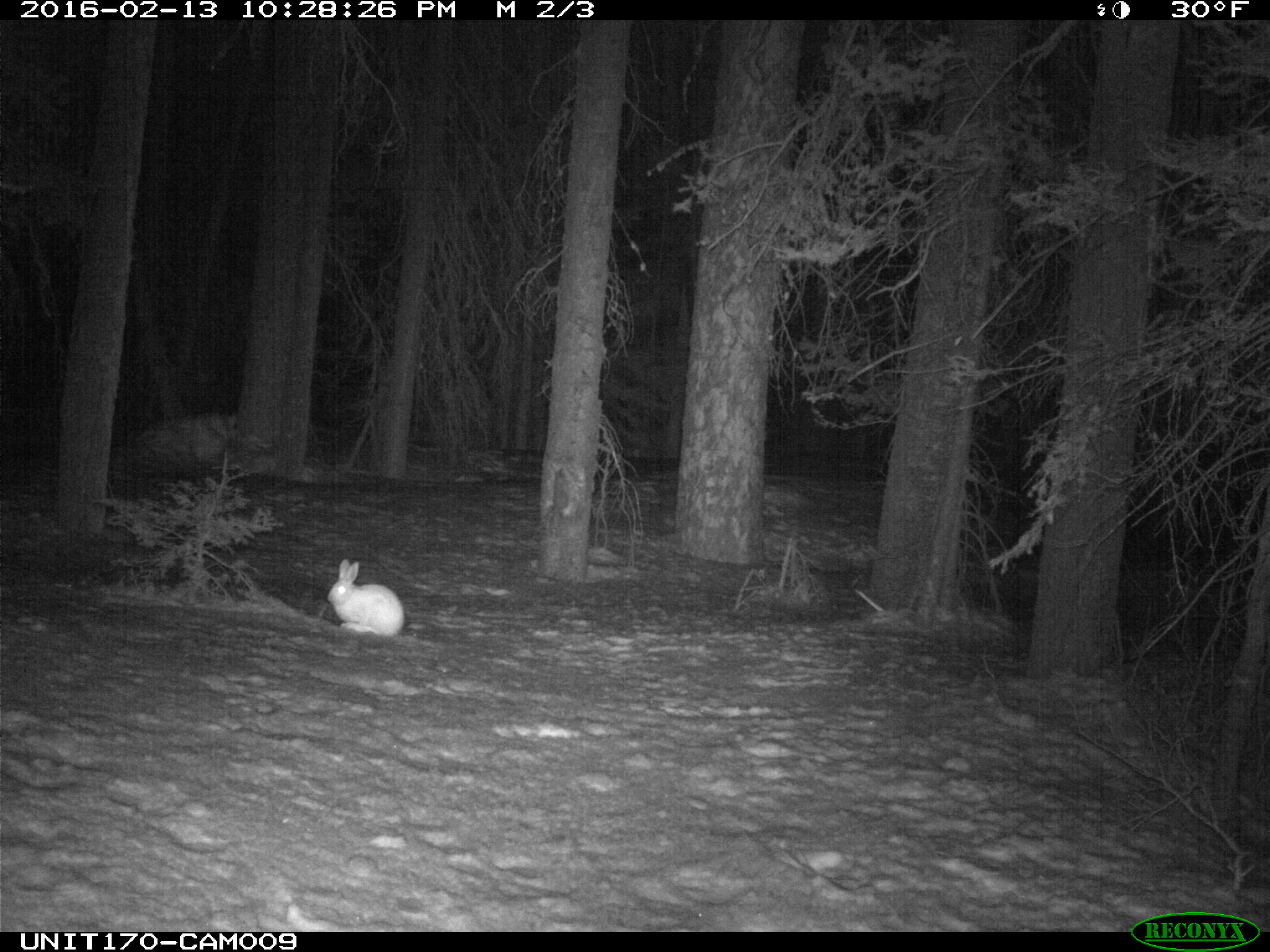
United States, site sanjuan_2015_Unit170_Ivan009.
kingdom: Animalia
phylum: Chordata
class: Mammalia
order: Lagomorpha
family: Leporidae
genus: Lepus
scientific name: Lepus americanus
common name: snowshoe hare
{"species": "Lepus americanus (snowshoe hare)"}